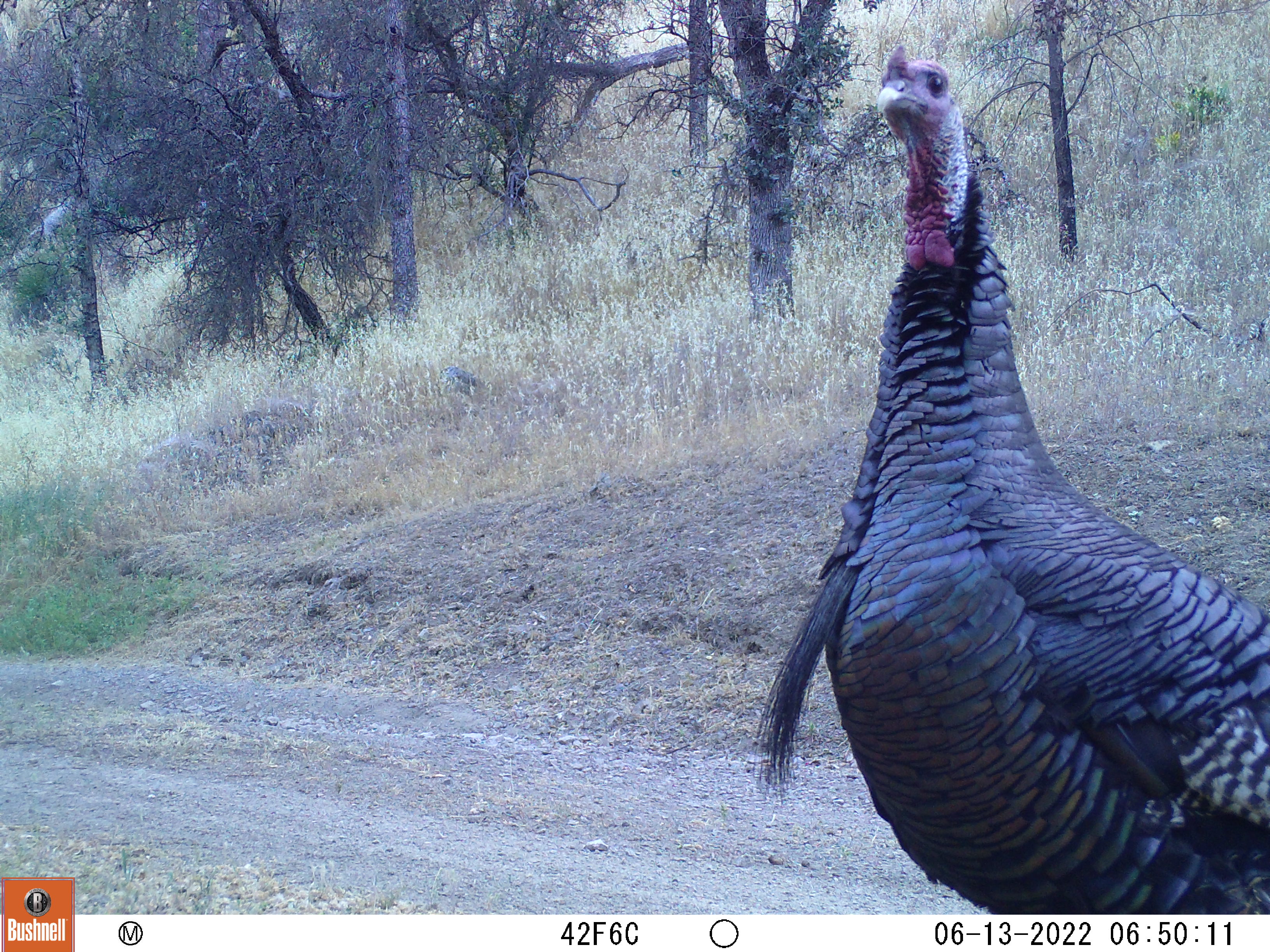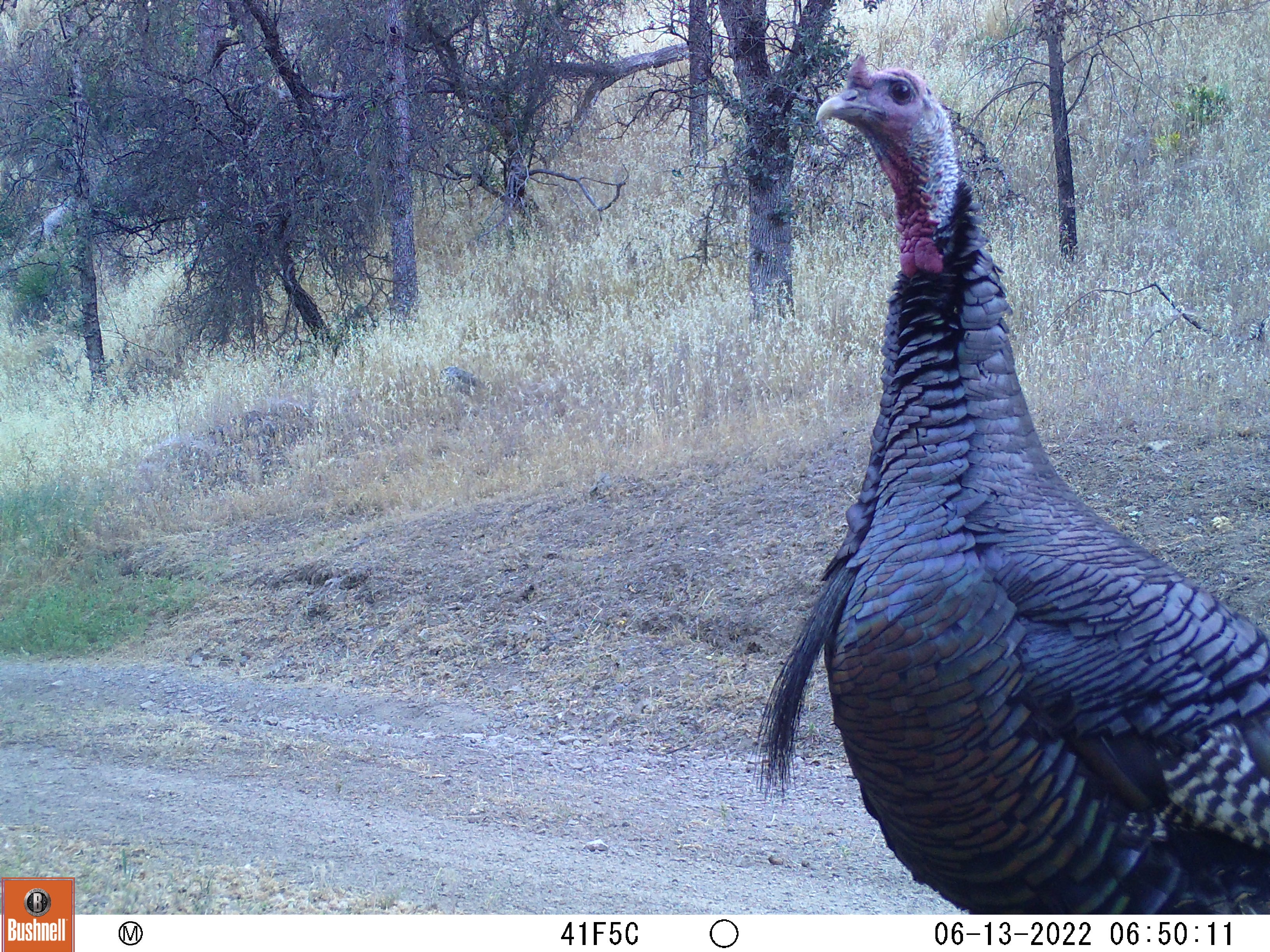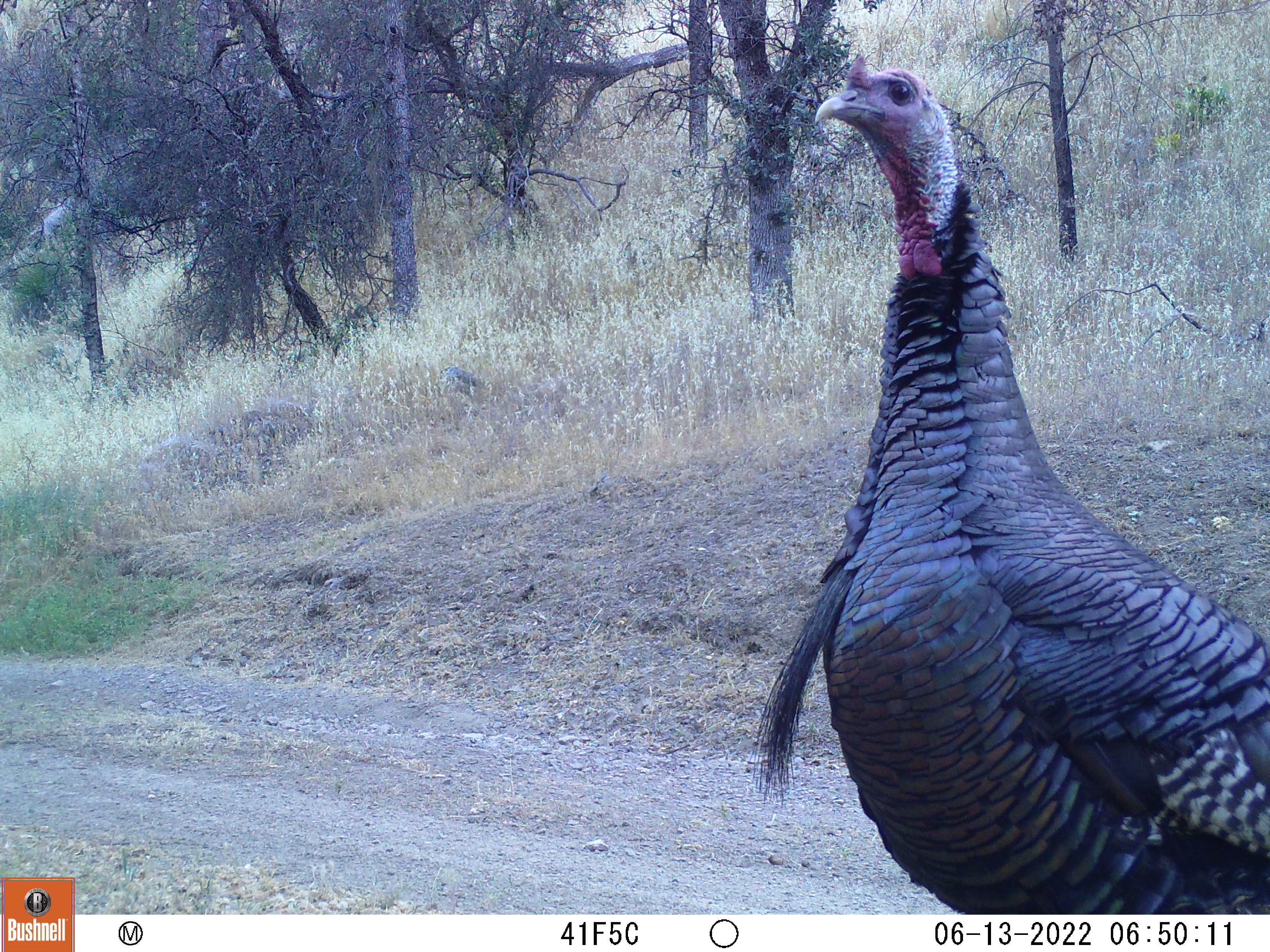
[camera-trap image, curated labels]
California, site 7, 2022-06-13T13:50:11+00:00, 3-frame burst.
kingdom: Animalia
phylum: Chordata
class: Aves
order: Galliformes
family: Phasianidae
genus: Meleagris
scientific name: Meleagris gallopavo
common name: turkey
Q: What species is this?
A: Turkey (Meleagris gallopavo).